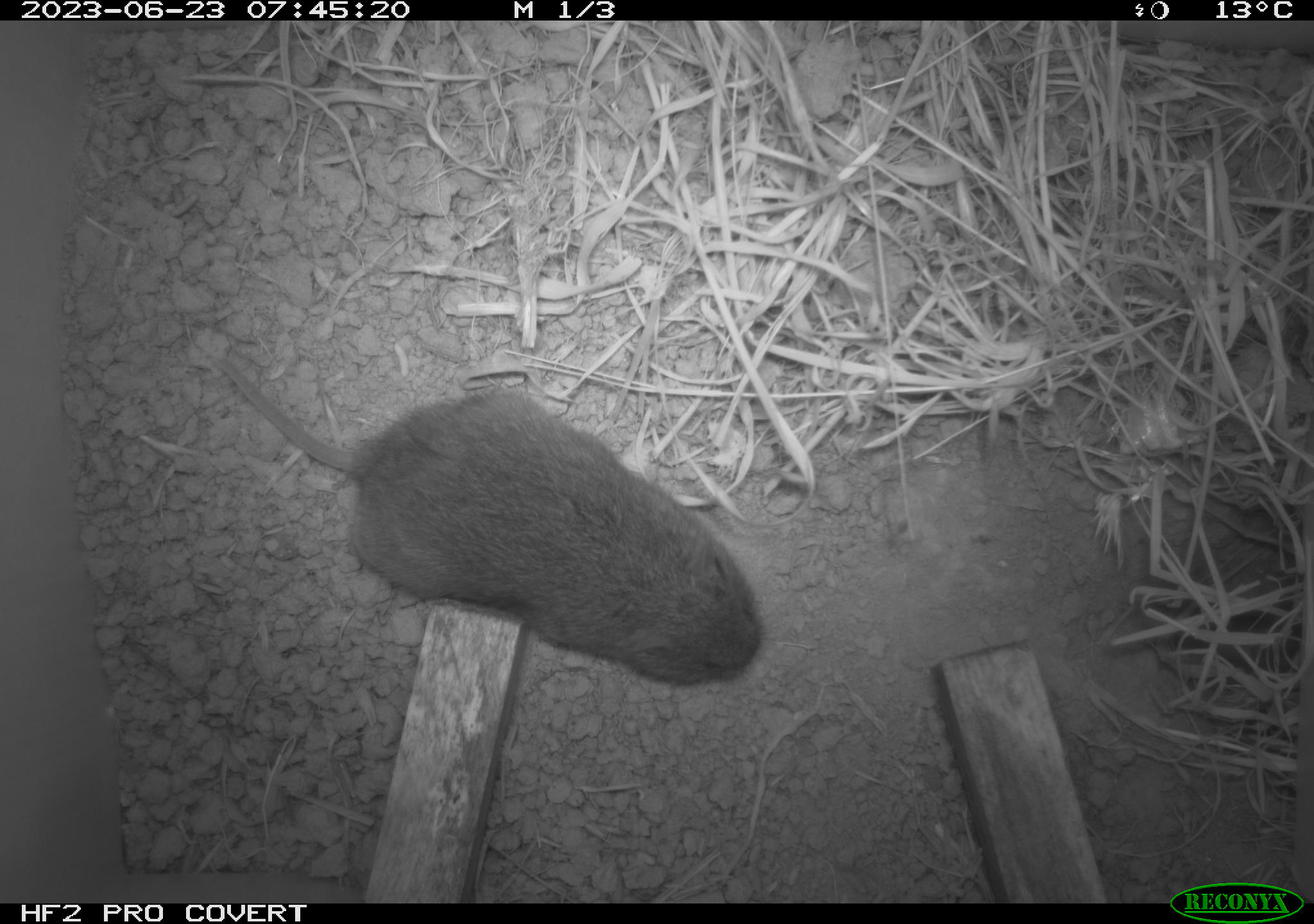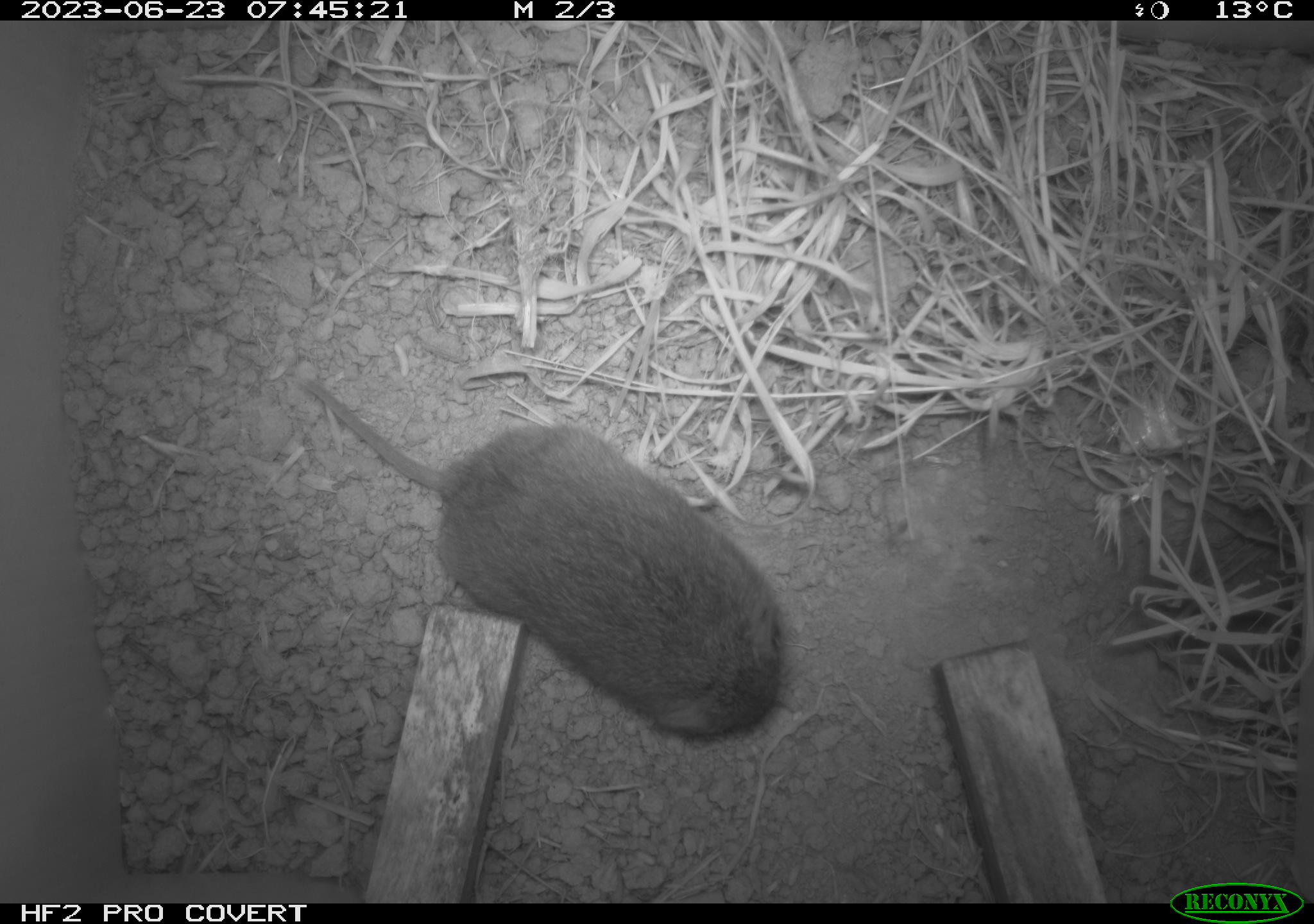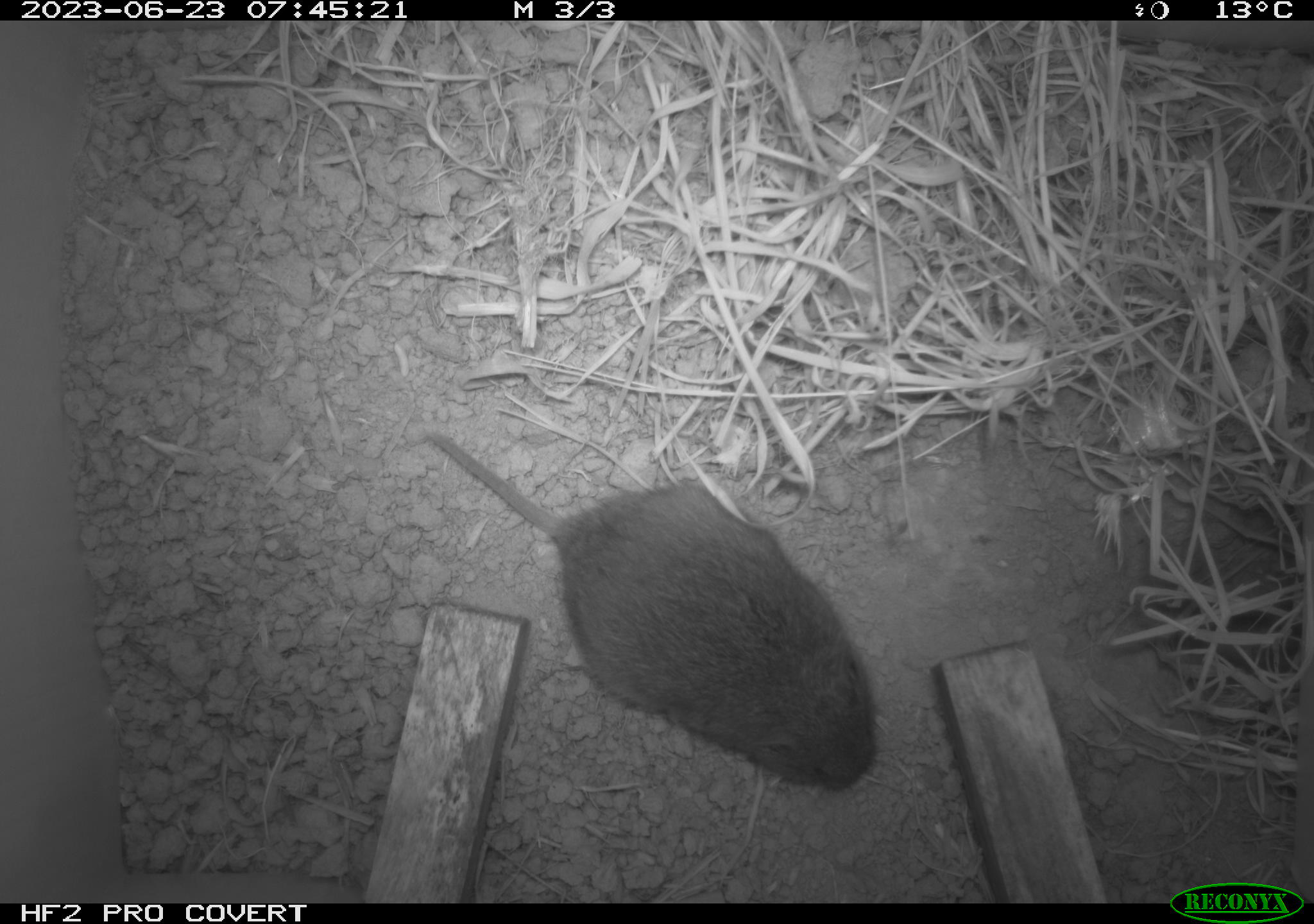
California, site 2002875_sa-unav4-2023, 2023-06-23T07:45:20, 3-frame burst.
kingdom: Animalia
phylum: Chordata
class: Mammalia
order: Rodentia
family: Cricetidae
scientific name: Arvicolinae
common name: voles, lemmings, and muskrats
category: arvicolinae subfamily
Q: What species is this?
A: Arvicolinae subfamily (voles, lemmings, and muskrats) (Arvicolinae).